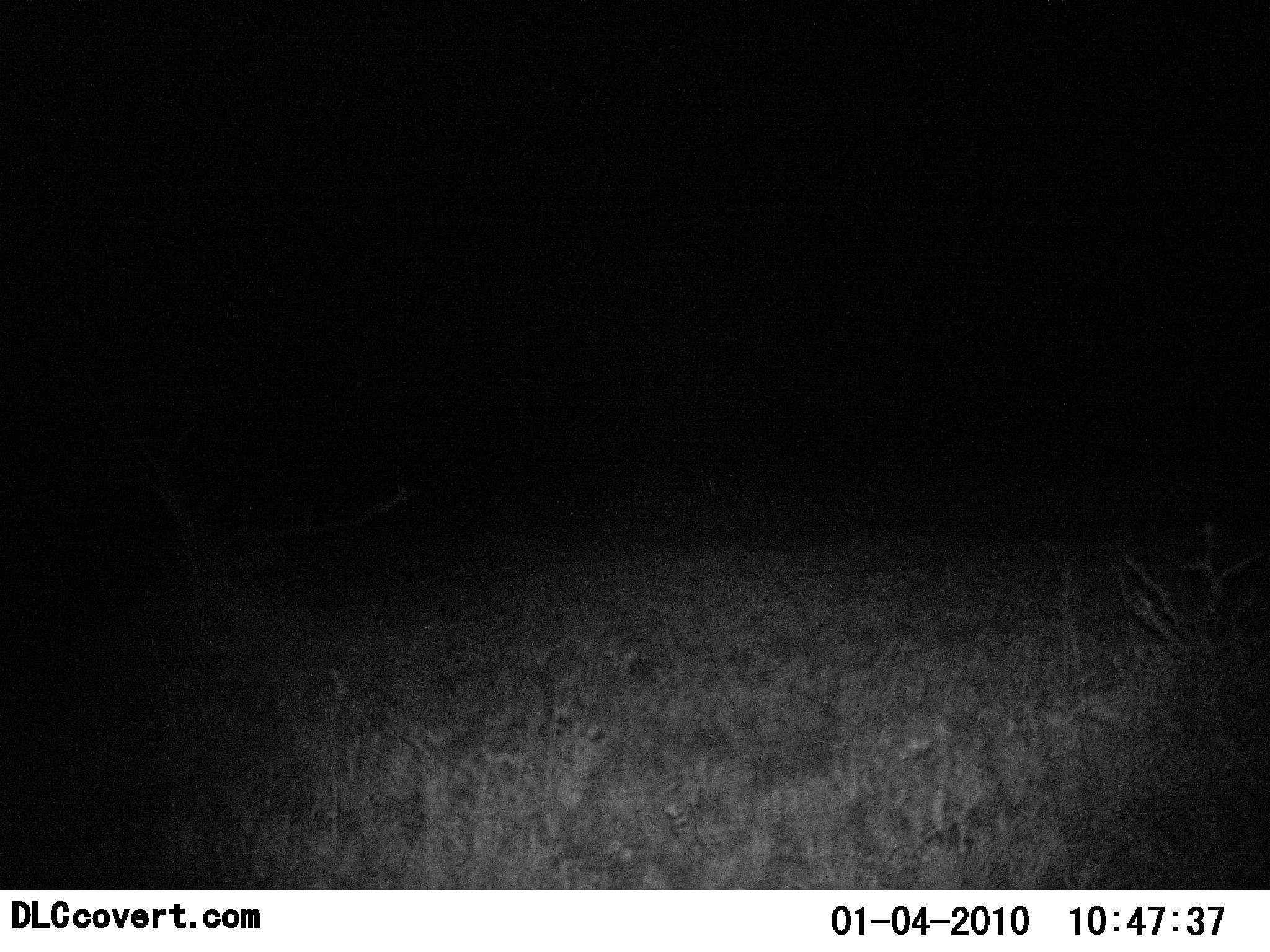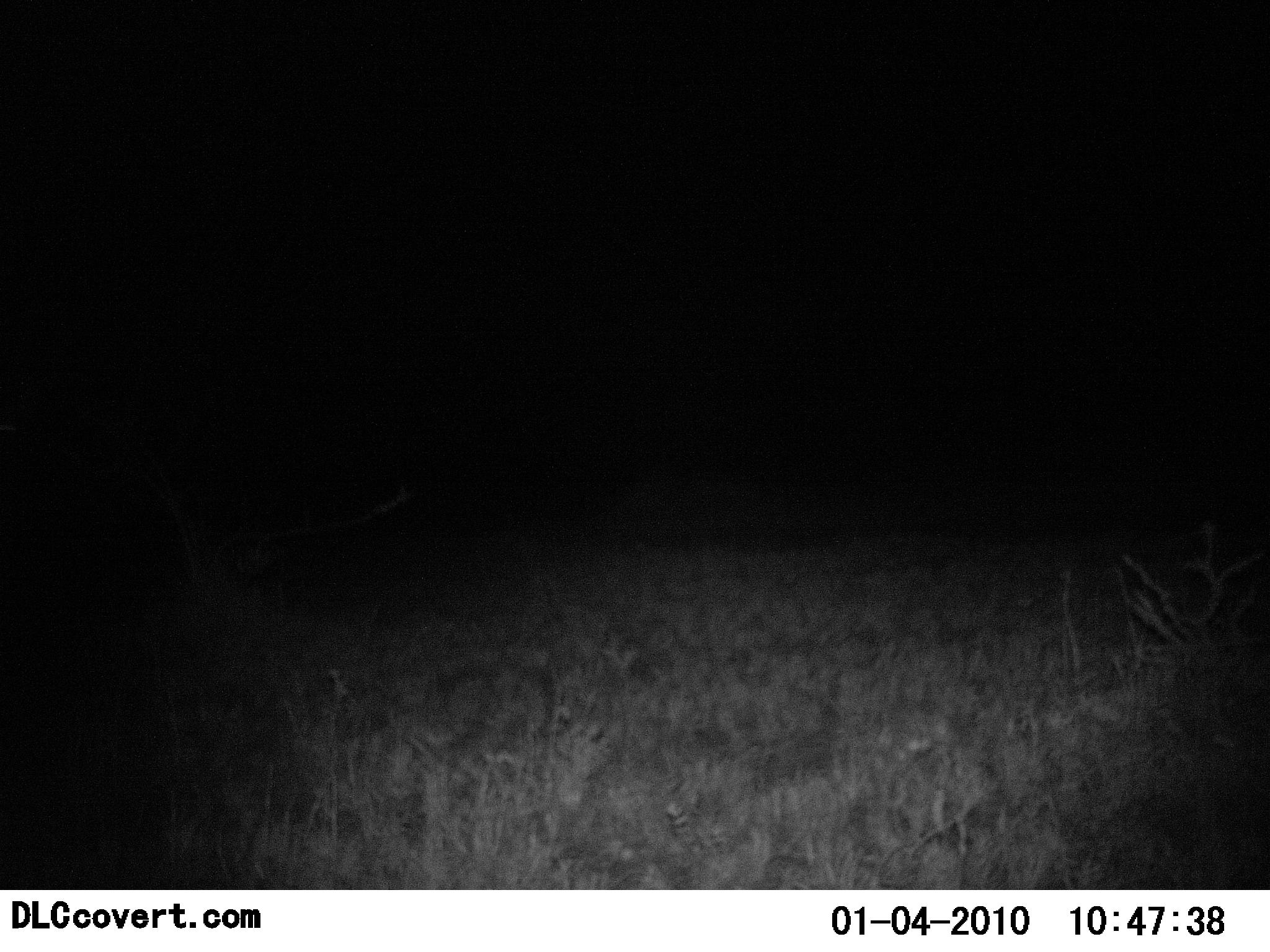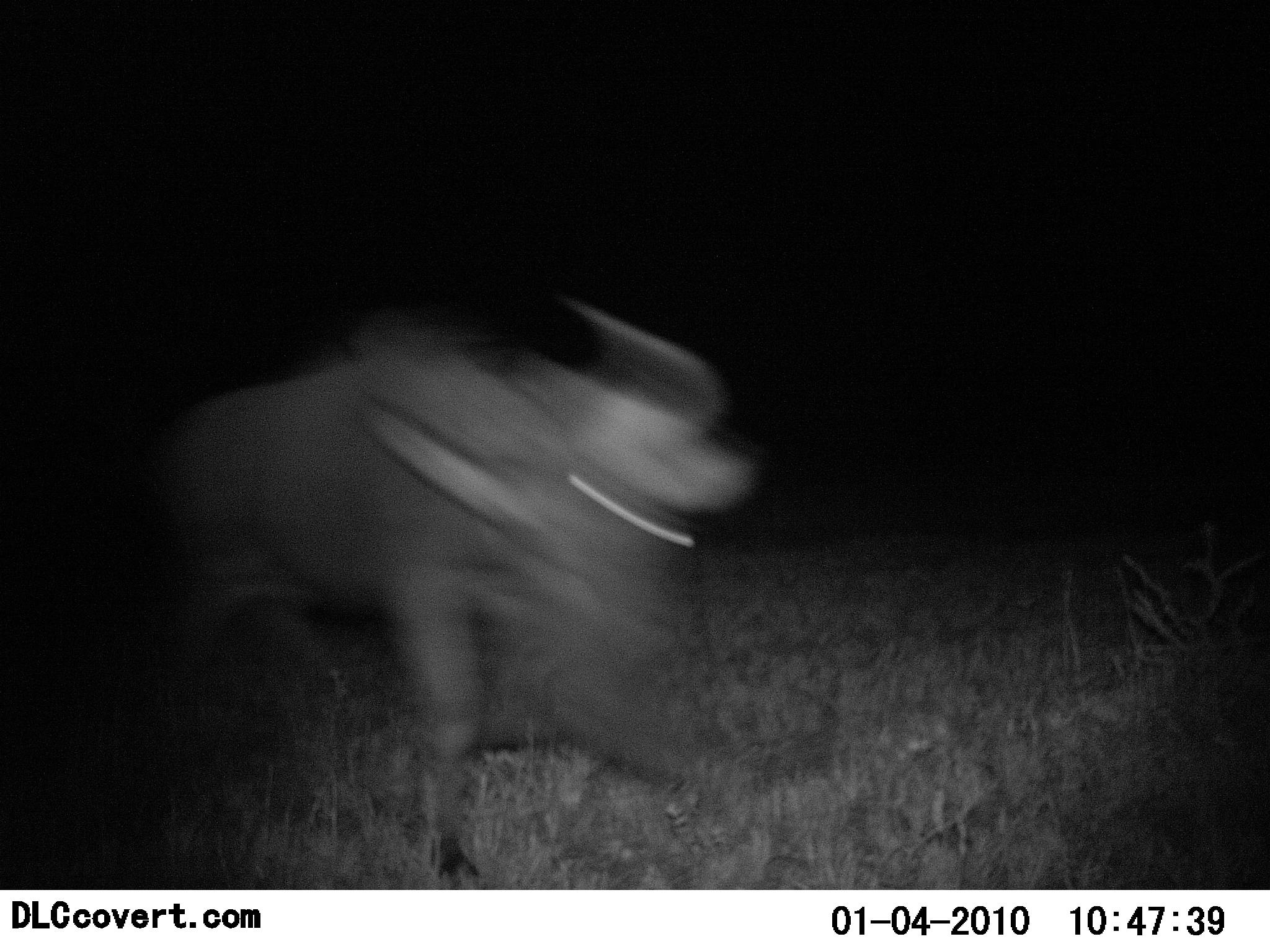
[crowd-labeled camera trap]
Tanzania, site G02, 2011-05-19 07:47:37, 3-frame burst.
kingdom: Animalia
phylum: Chordata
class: Mammalia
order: Artiodactyla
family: Bovidae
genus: Connochaetes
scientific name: Connochaetes taurinus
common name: blue wildebeest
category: wildebeest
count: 1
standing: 0%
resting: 0%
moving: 100%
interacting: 0%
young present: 0%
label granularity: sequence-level